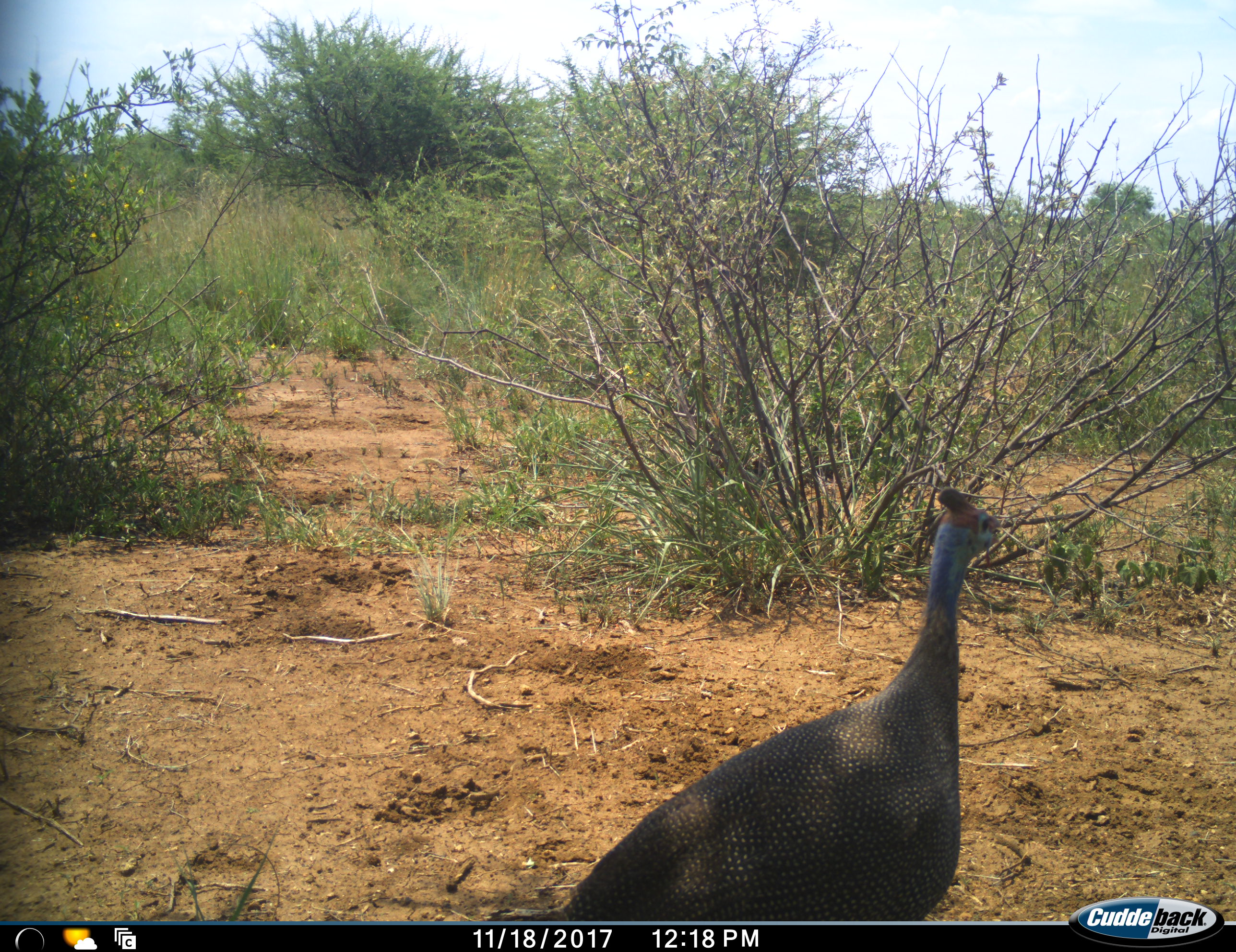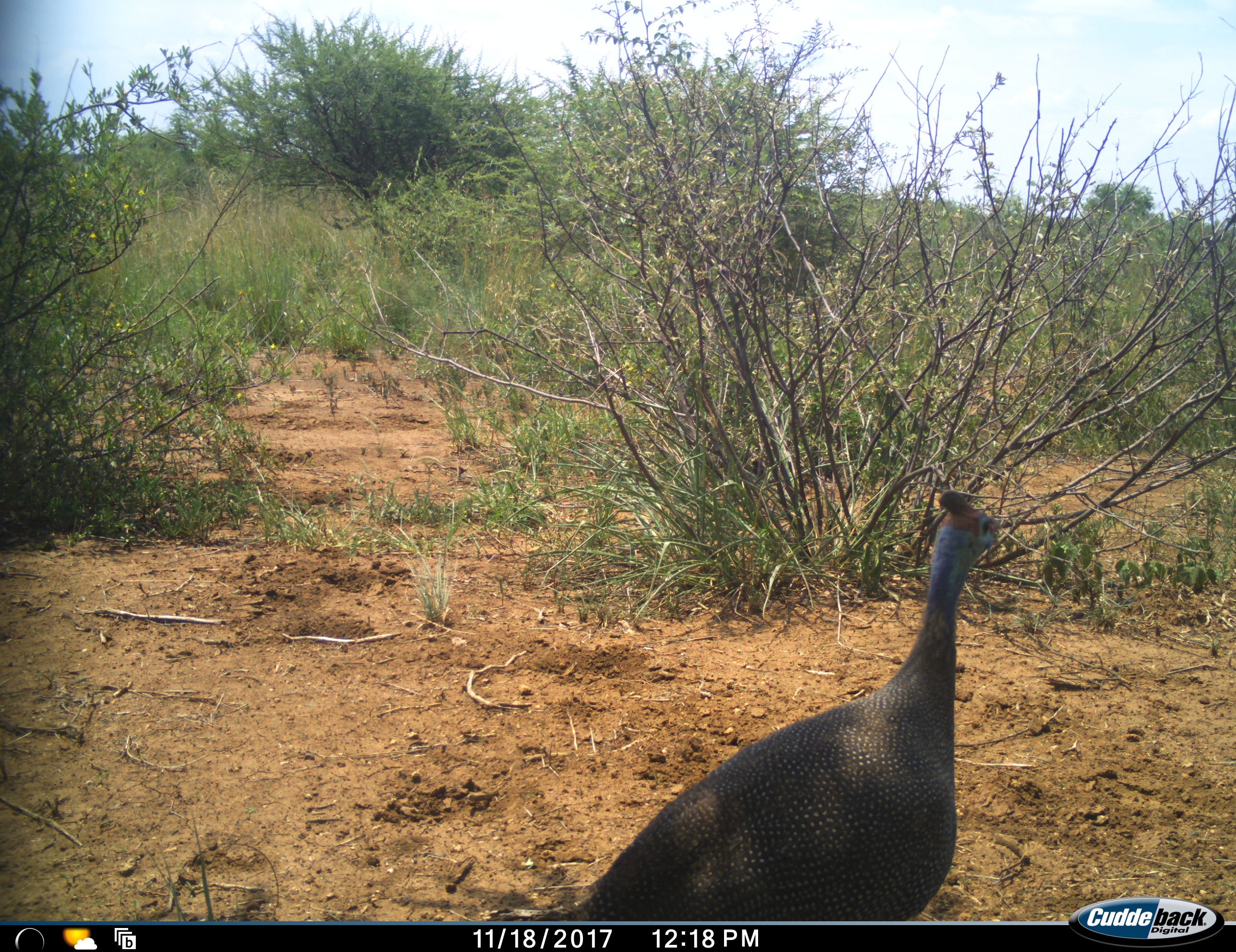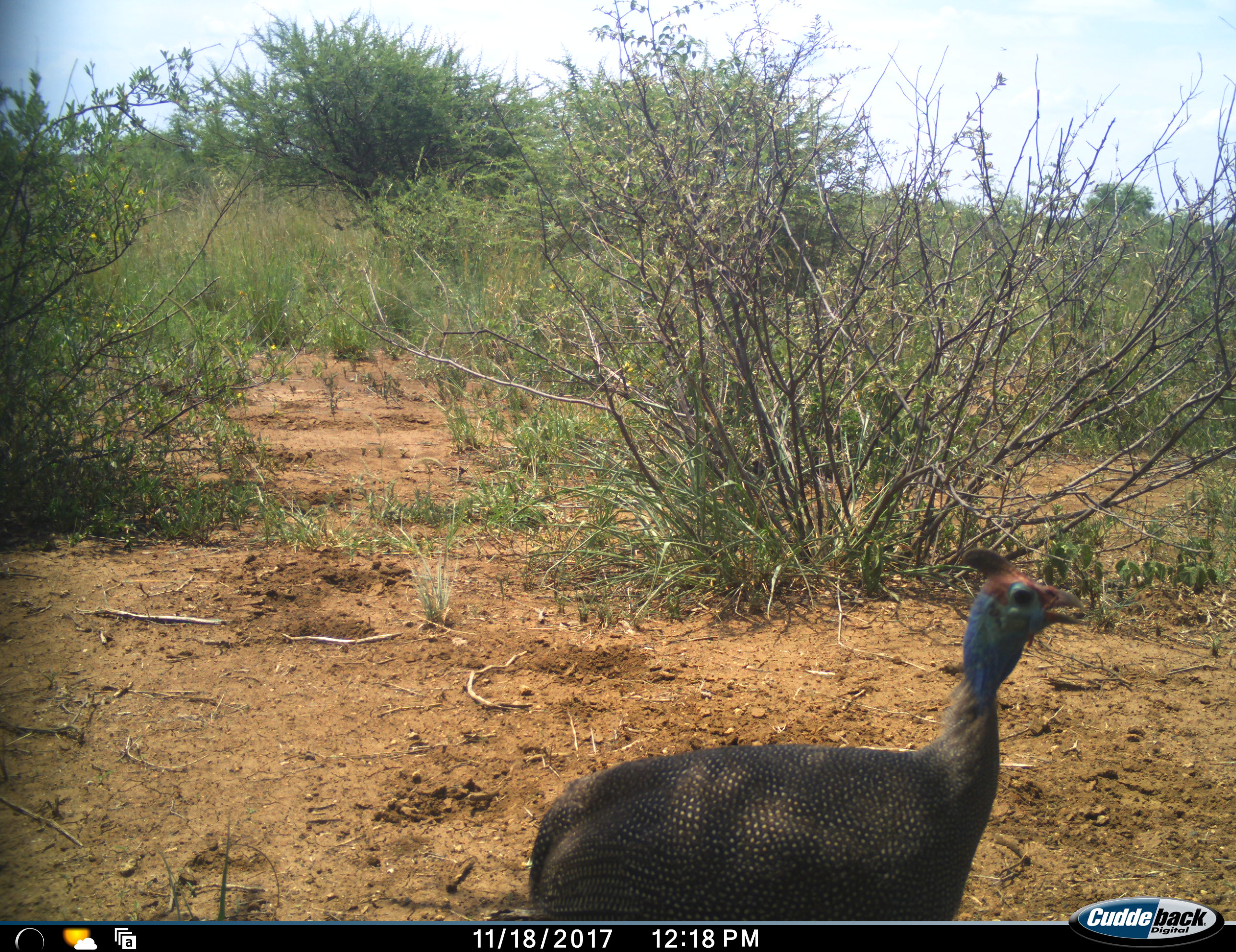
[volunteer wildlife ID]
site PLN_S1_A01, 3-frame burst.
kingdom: Animalia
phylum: Chordata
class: Aves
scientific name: Aves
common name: bird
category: birdother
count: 1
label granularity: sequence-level